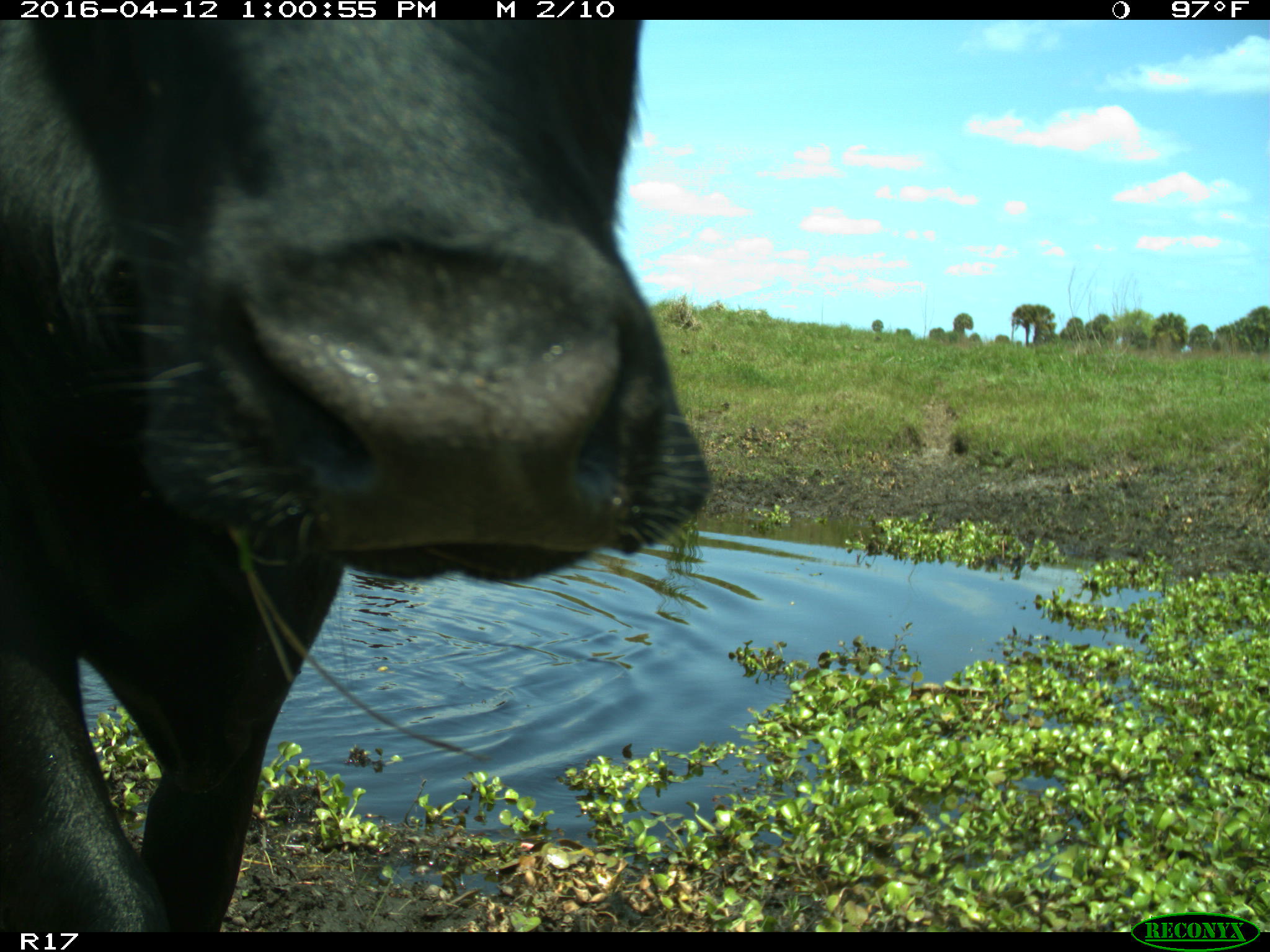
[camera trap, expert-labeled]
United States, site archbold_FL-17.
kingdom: Animalia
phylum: Chordata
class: Mammalia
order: Artiodactyla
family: Bovidae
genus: Bos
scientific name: Bos taurus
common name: domestic cow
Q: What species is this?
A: Bos taurus (domestic cow).